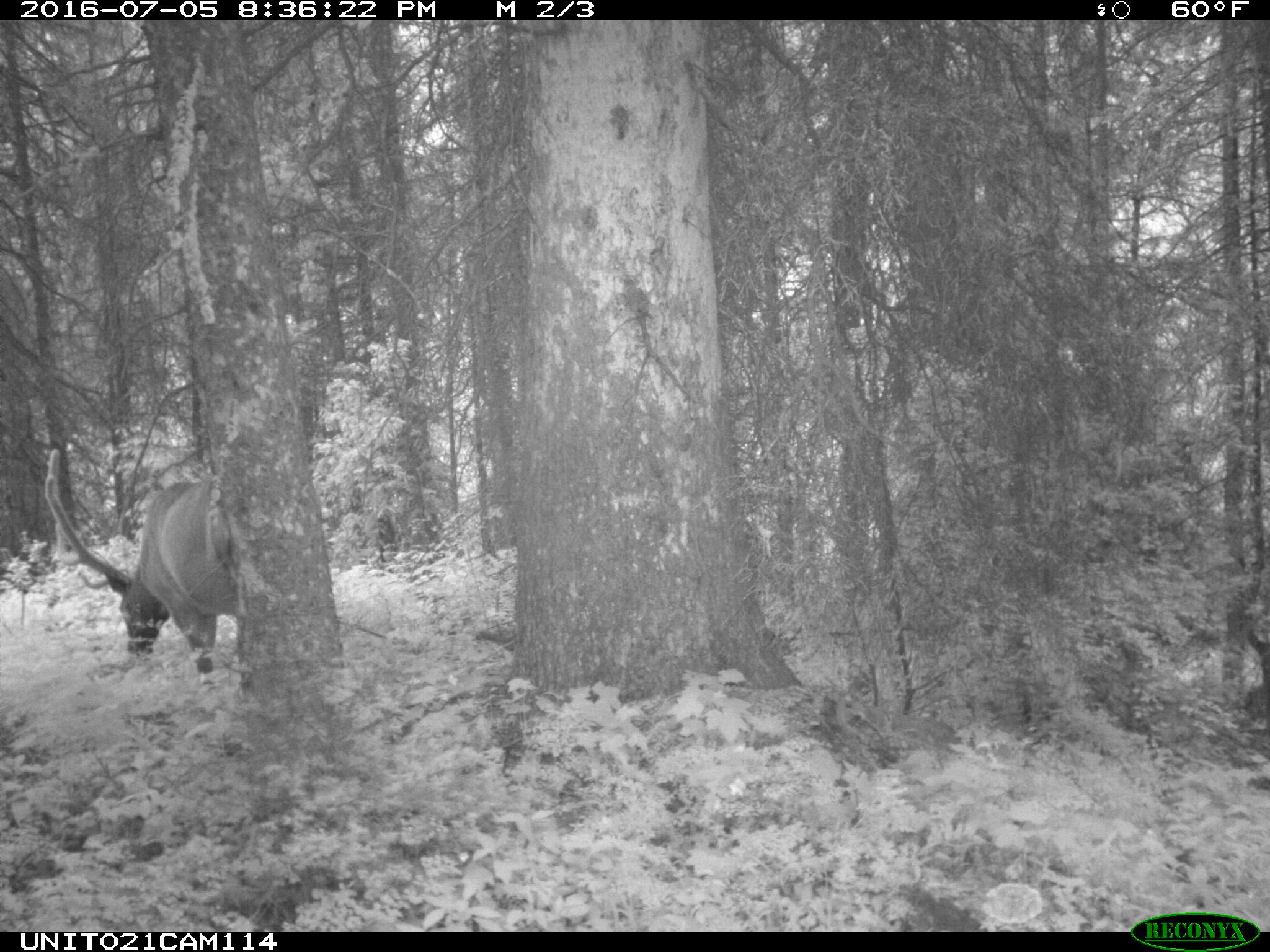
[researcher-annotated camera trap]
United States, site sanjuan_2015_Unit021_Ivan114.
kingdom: Animalia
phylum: Chordata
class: Mammalia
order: Artiodactyla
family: Cervidae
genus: Cervus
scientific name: Cervus elaphus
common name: red deer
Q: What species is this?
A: Cervus elaphus (red deer).